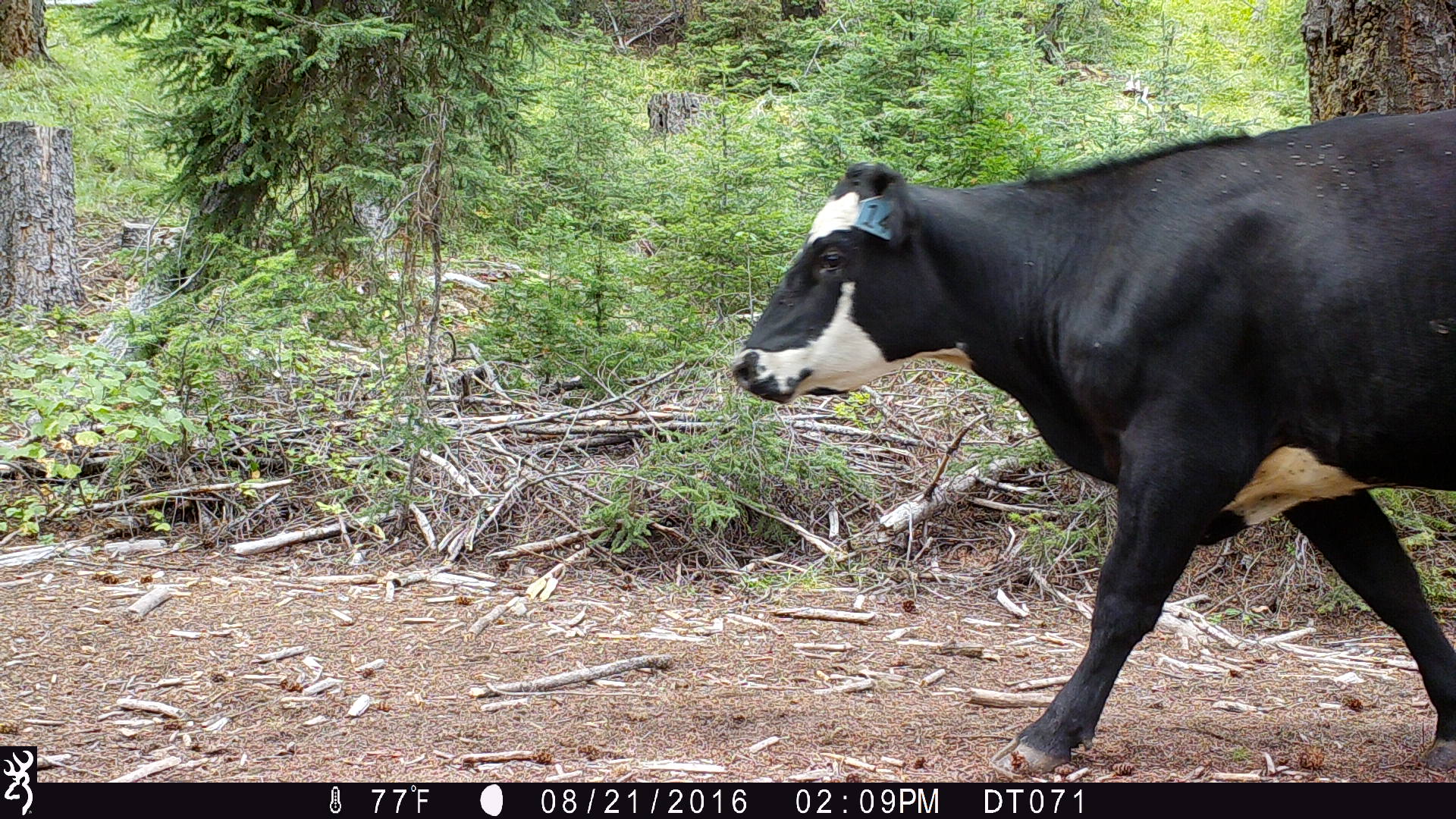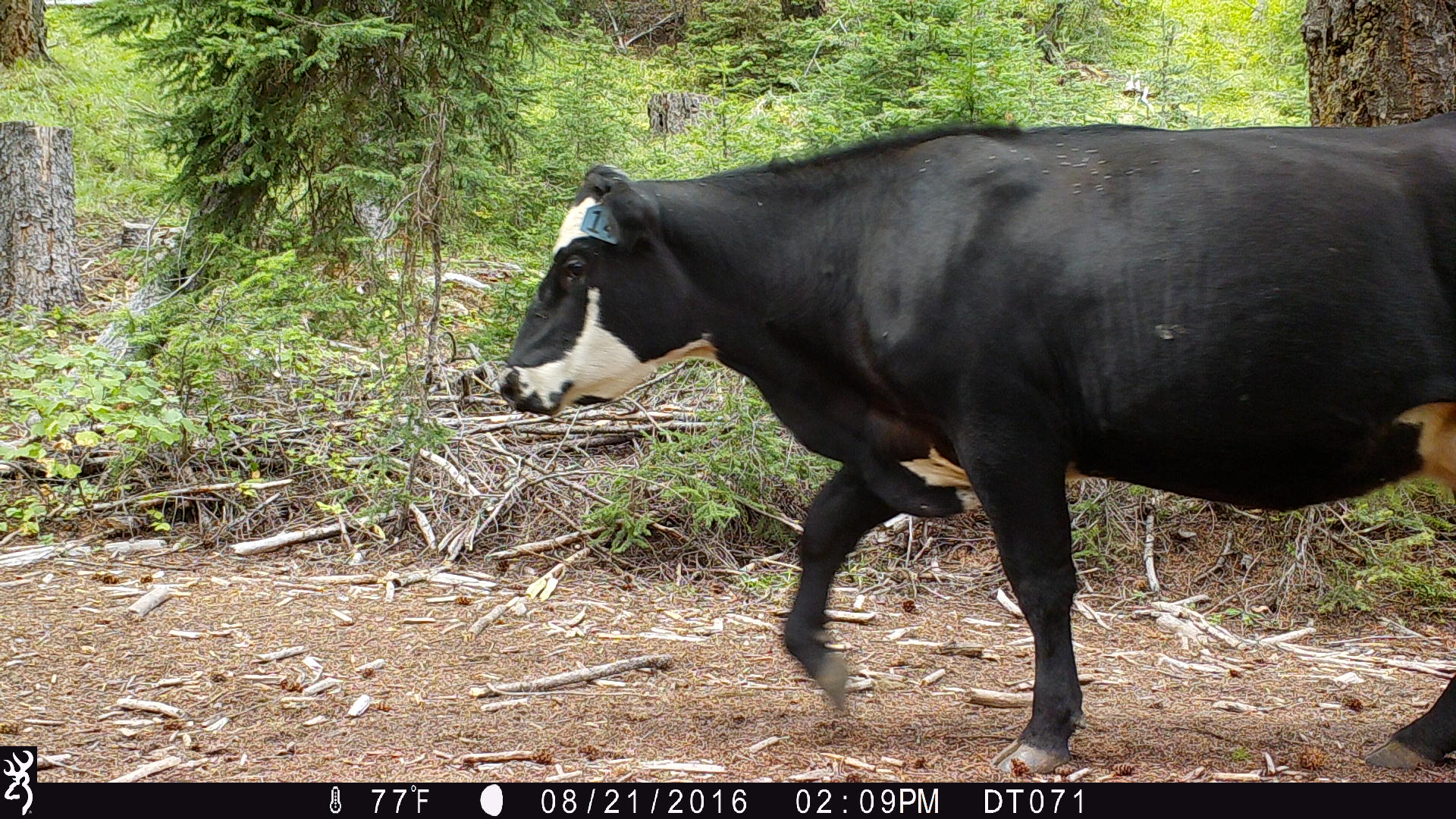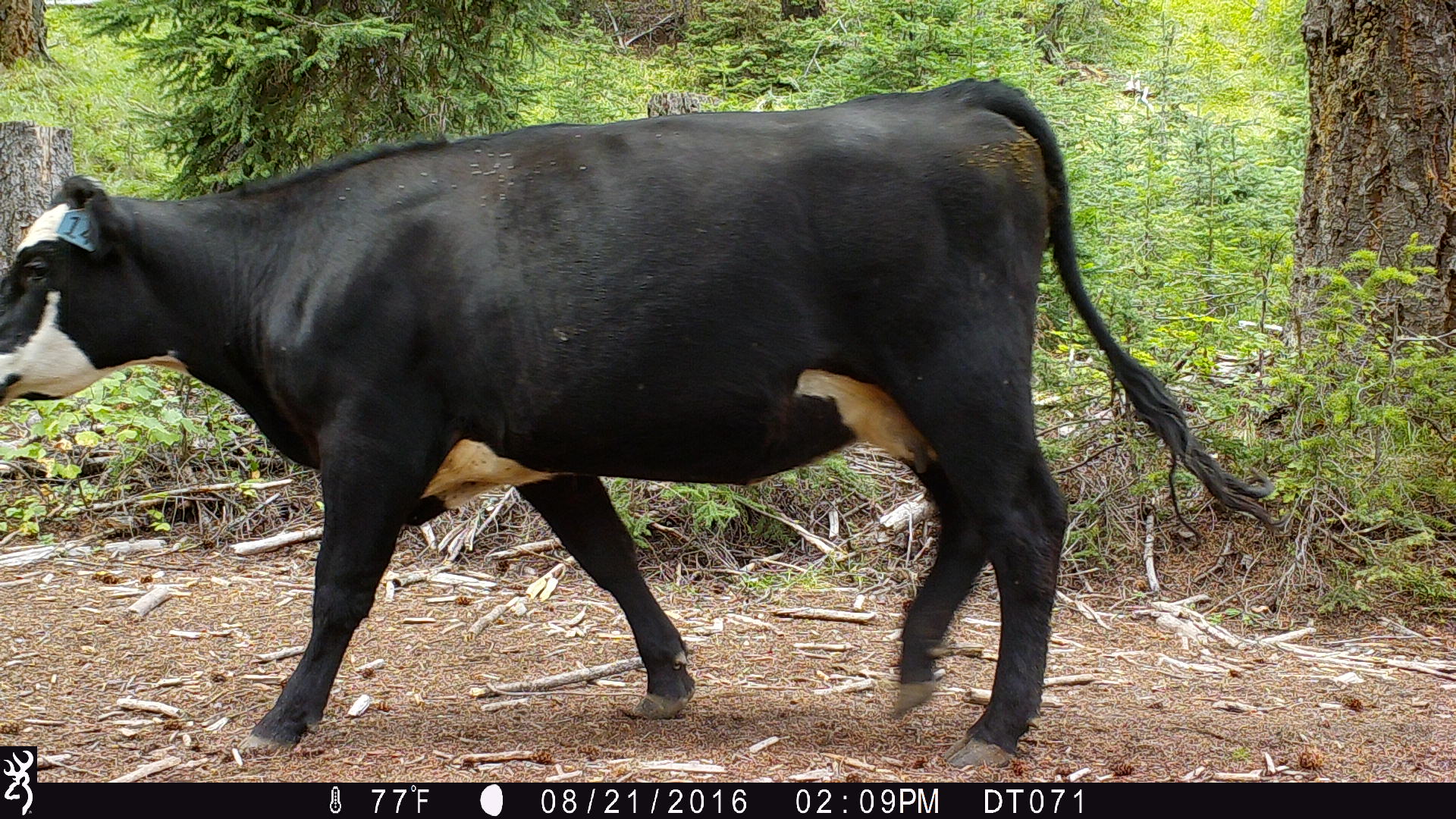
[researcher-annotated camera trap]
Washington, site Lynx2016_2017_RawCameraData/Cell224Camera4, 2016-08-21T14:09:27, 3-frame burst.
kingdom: Animalia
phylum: Chordata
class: Mammalia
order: Artiodactyla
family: Bovidae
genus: Bos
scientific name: Bos taurus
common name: domestic cattle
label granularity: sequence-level